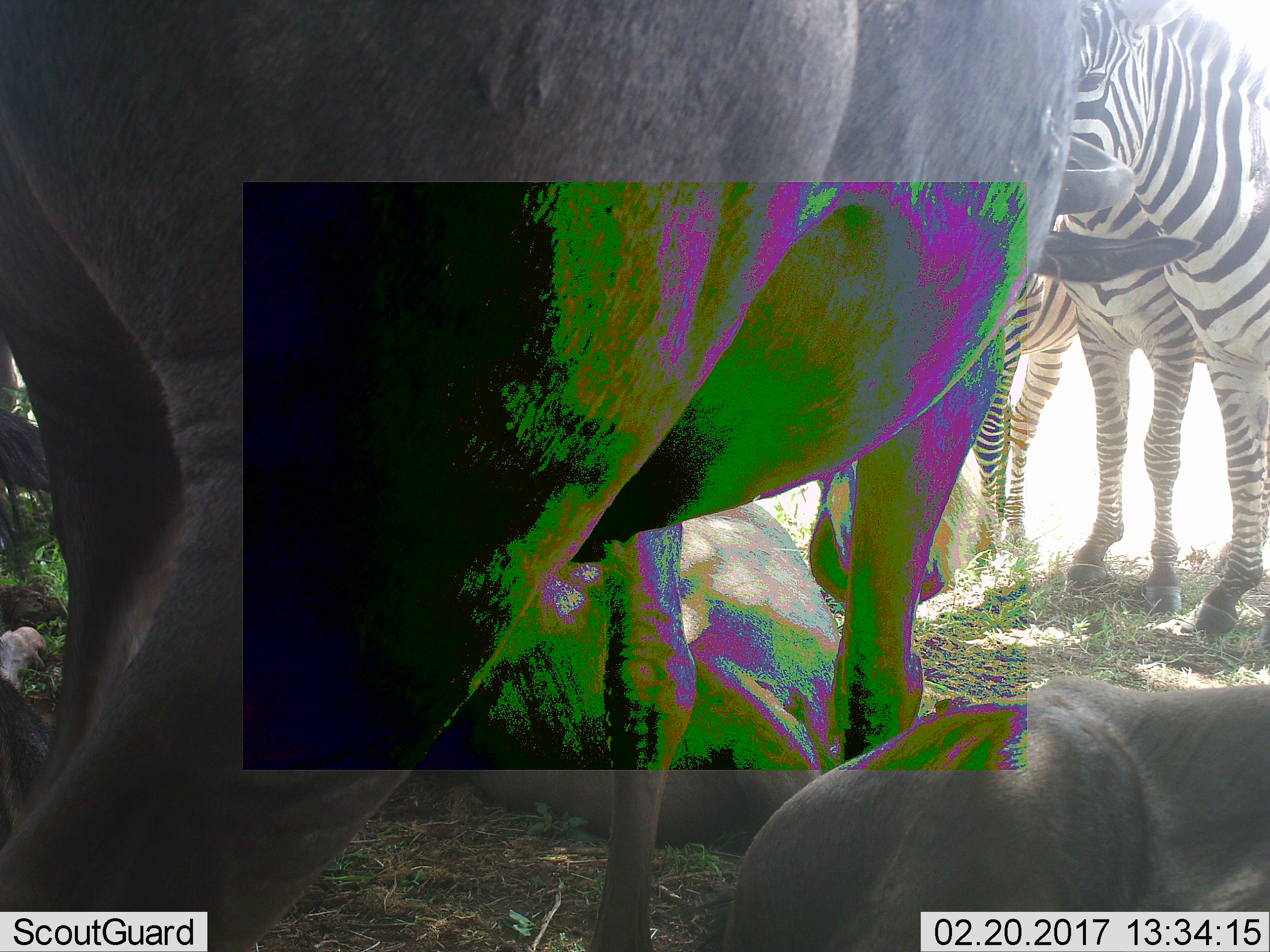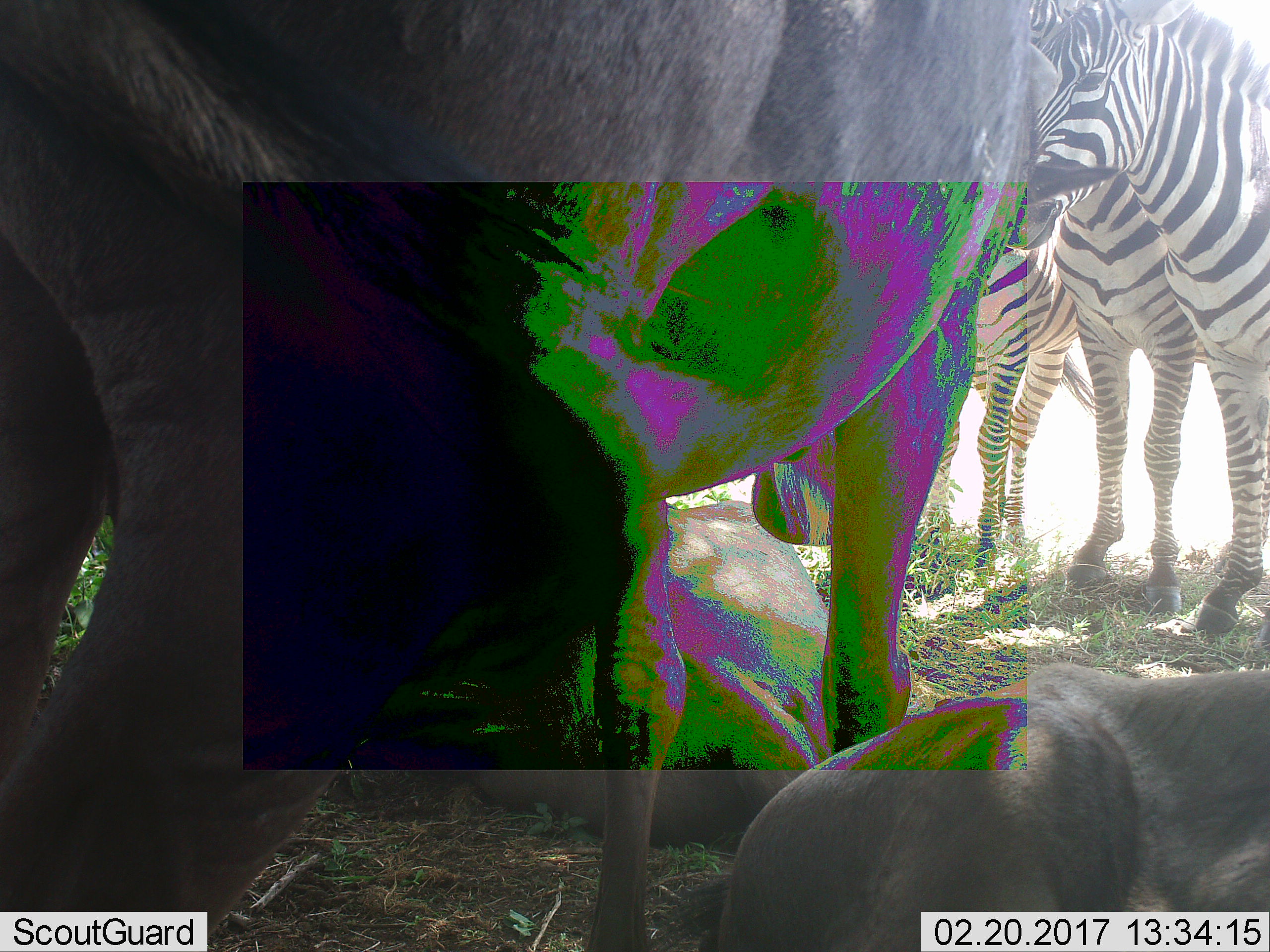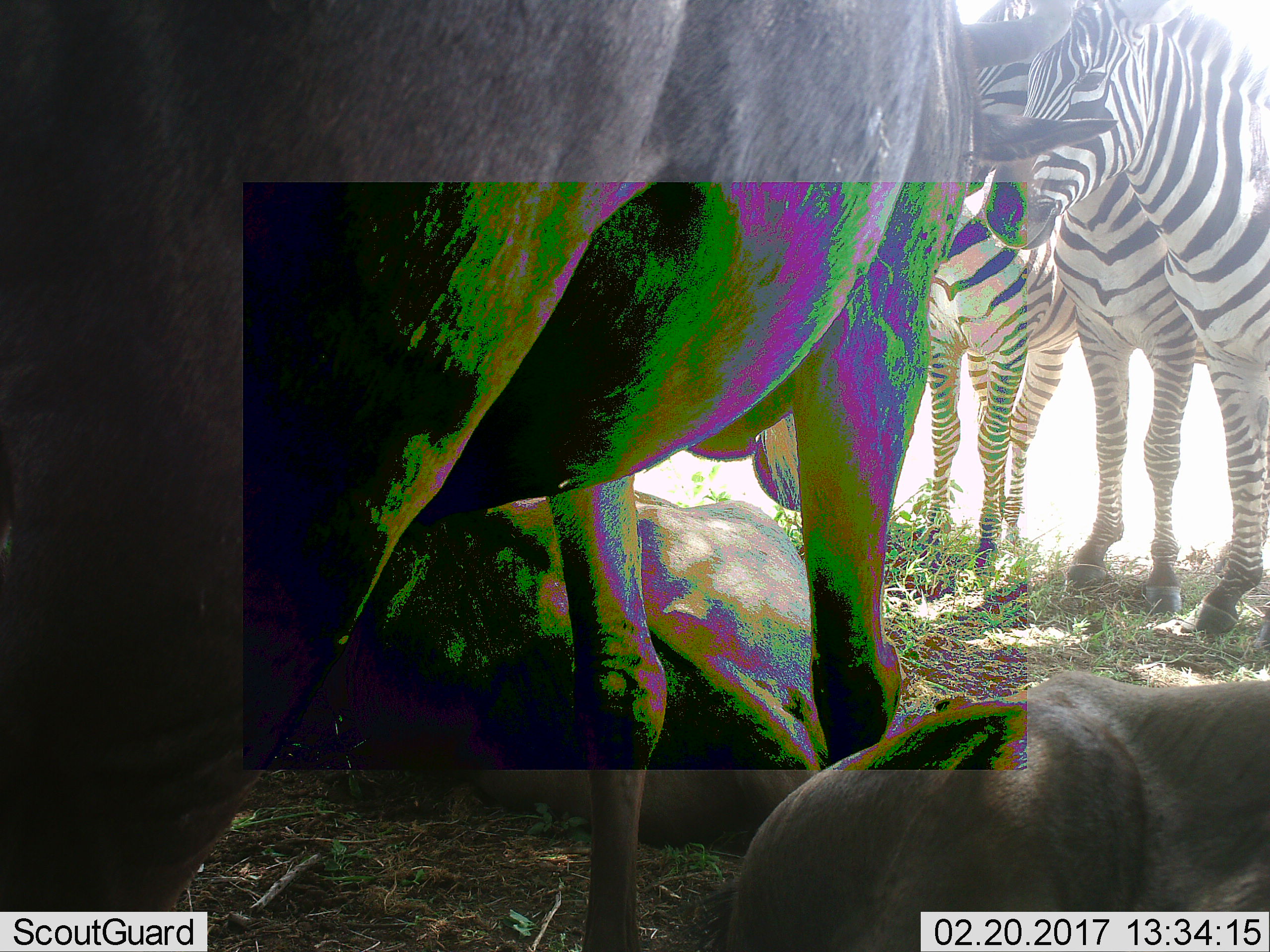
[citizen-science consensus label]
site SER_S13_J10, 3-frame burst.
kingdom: Animalia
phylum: Chordata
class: Mammalia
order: Artiodactyla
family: Bovidae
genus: Connochaetes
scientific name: Connochaetes taurinus taurinus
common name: blue wildebeest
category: wildebeestblue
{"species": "wildebeestblue (blue wildebeest) (Connochaetes taurinus taurinus)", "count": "4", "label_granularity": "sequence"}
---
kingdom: Animalia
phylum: Chordata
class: Mammalia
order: Perissodactyla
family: Equidae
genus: Equus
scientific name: Equus quagga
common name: plains zebra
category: zebraplains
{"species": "zebraplains (plains zebra) (Equus quagga)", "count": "3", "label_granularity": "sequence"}